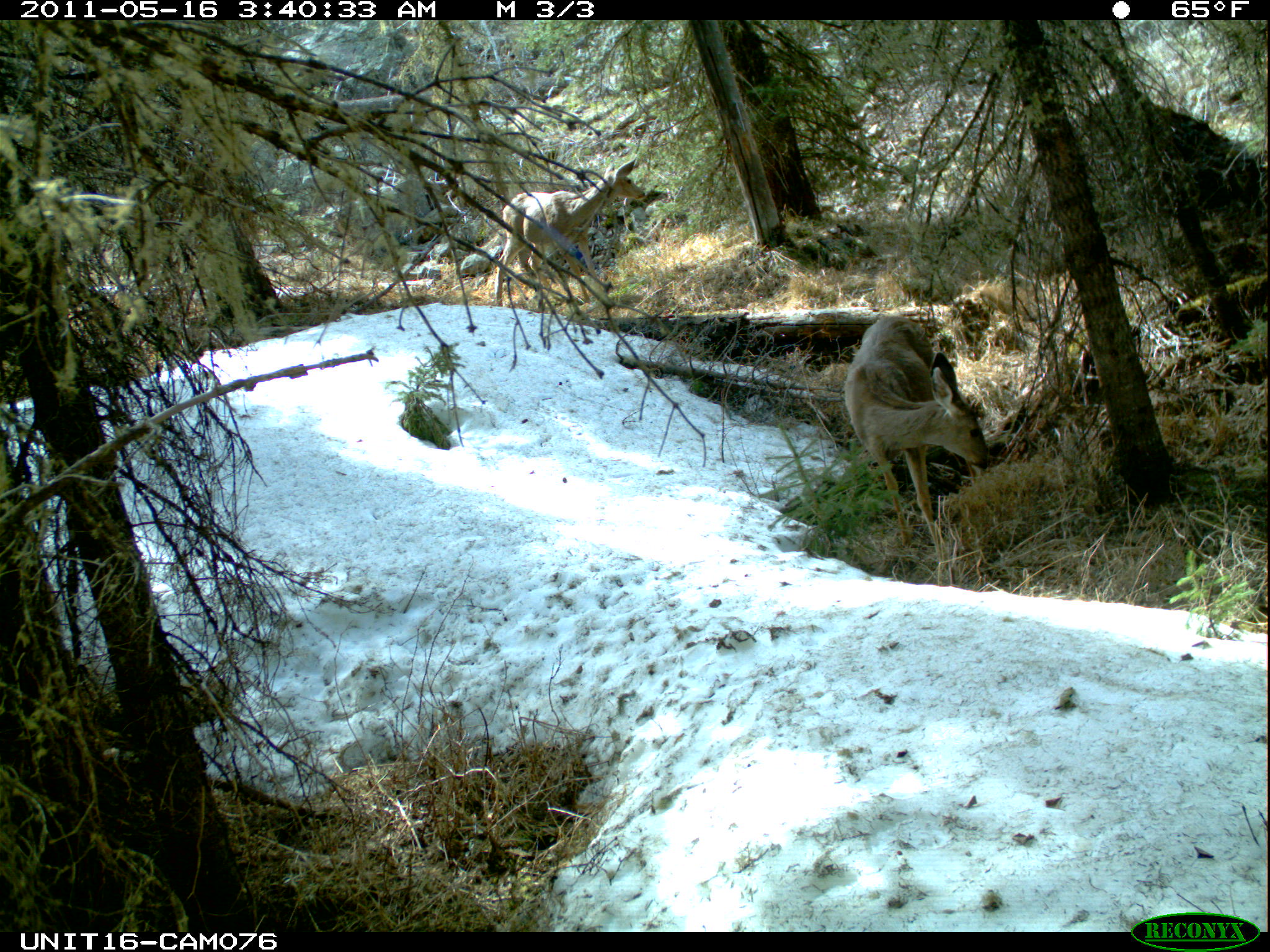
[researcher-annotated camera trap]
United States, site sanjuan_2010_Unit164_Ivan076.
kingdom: Animalia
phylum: Chordata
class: Mammalia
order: Artiodactyla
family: Cervidae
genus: Odocoileus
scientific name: Odocoileus hemionus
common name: mule deer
Odocoileus hemionus (mule deer).